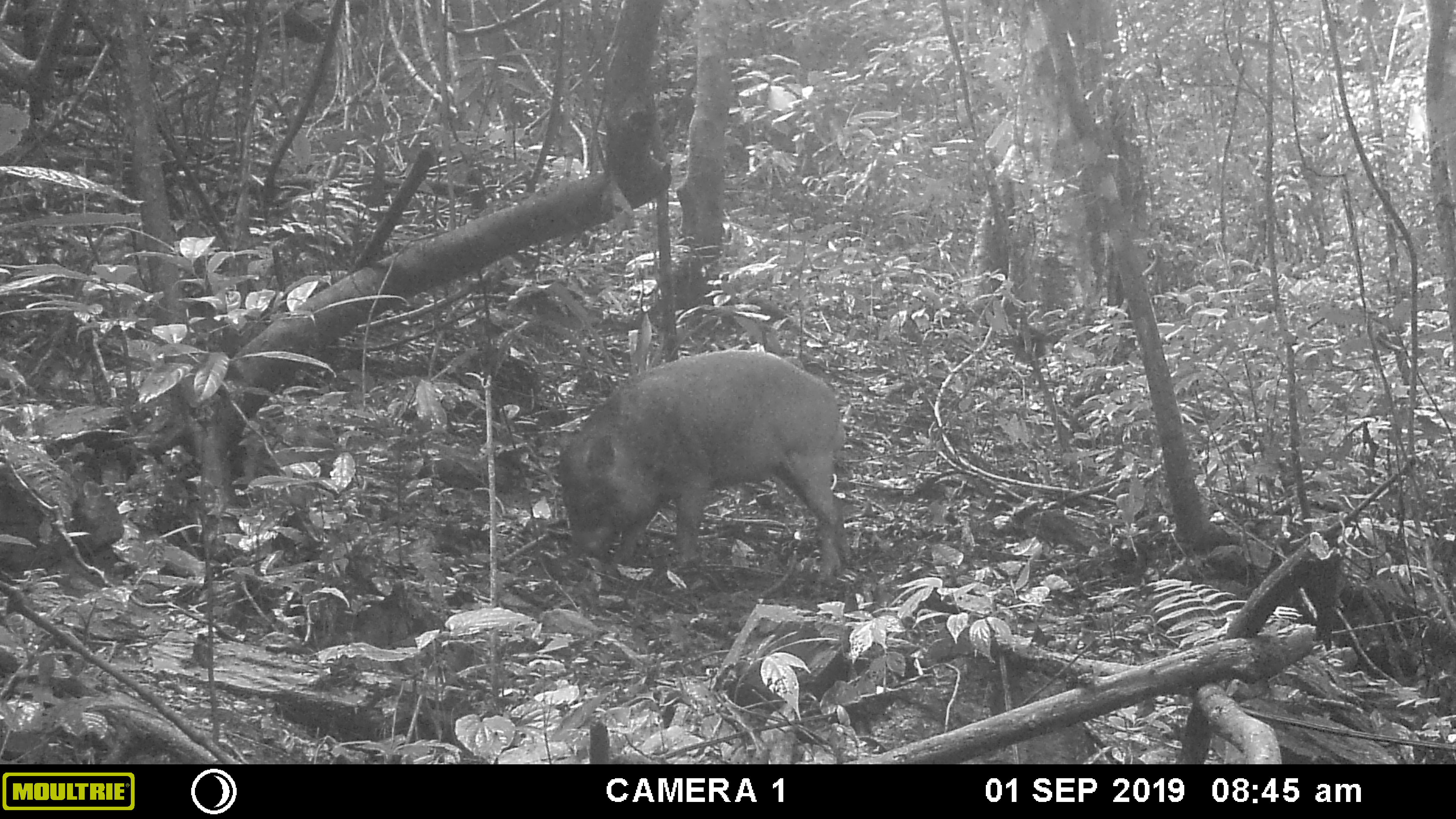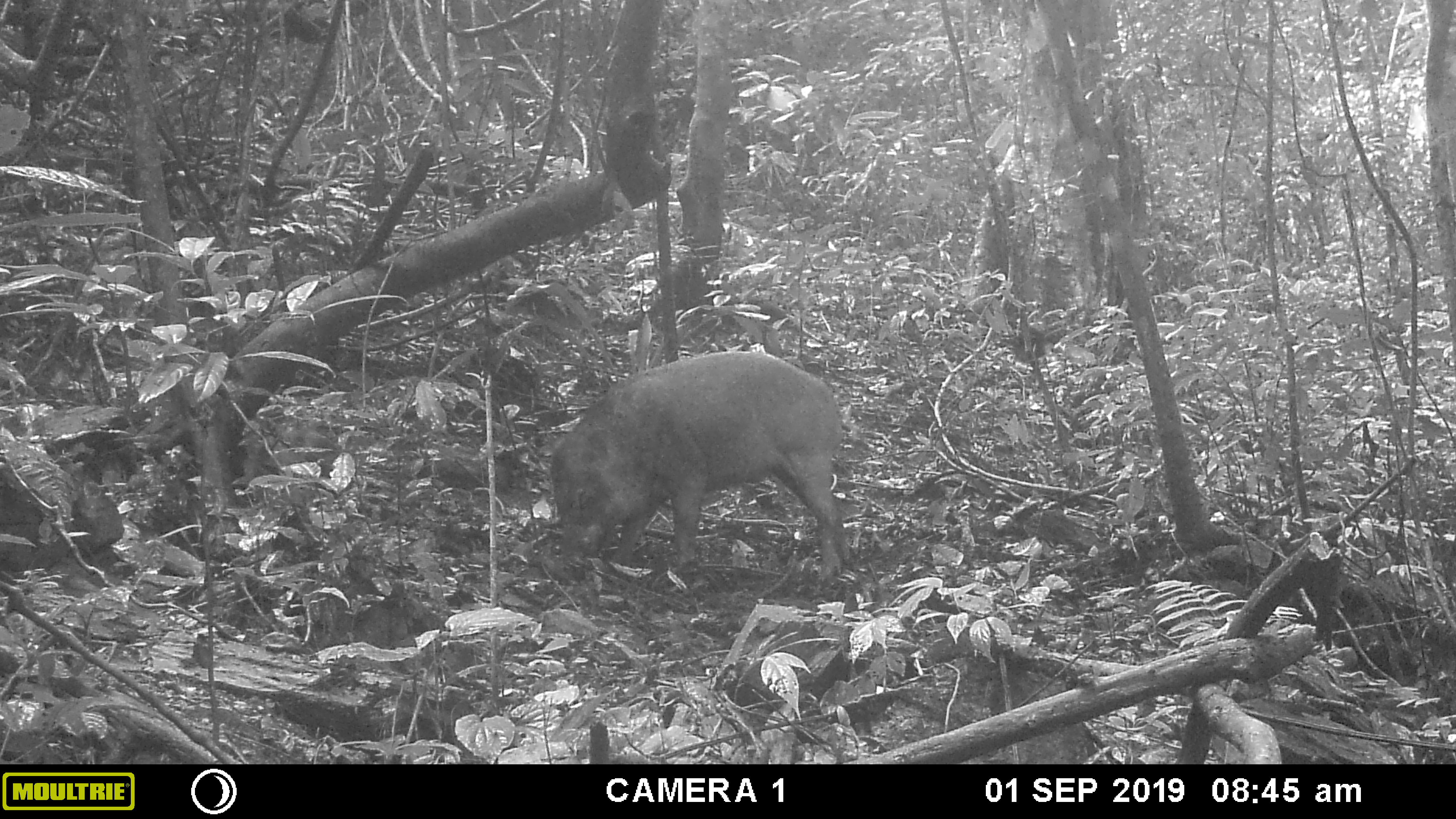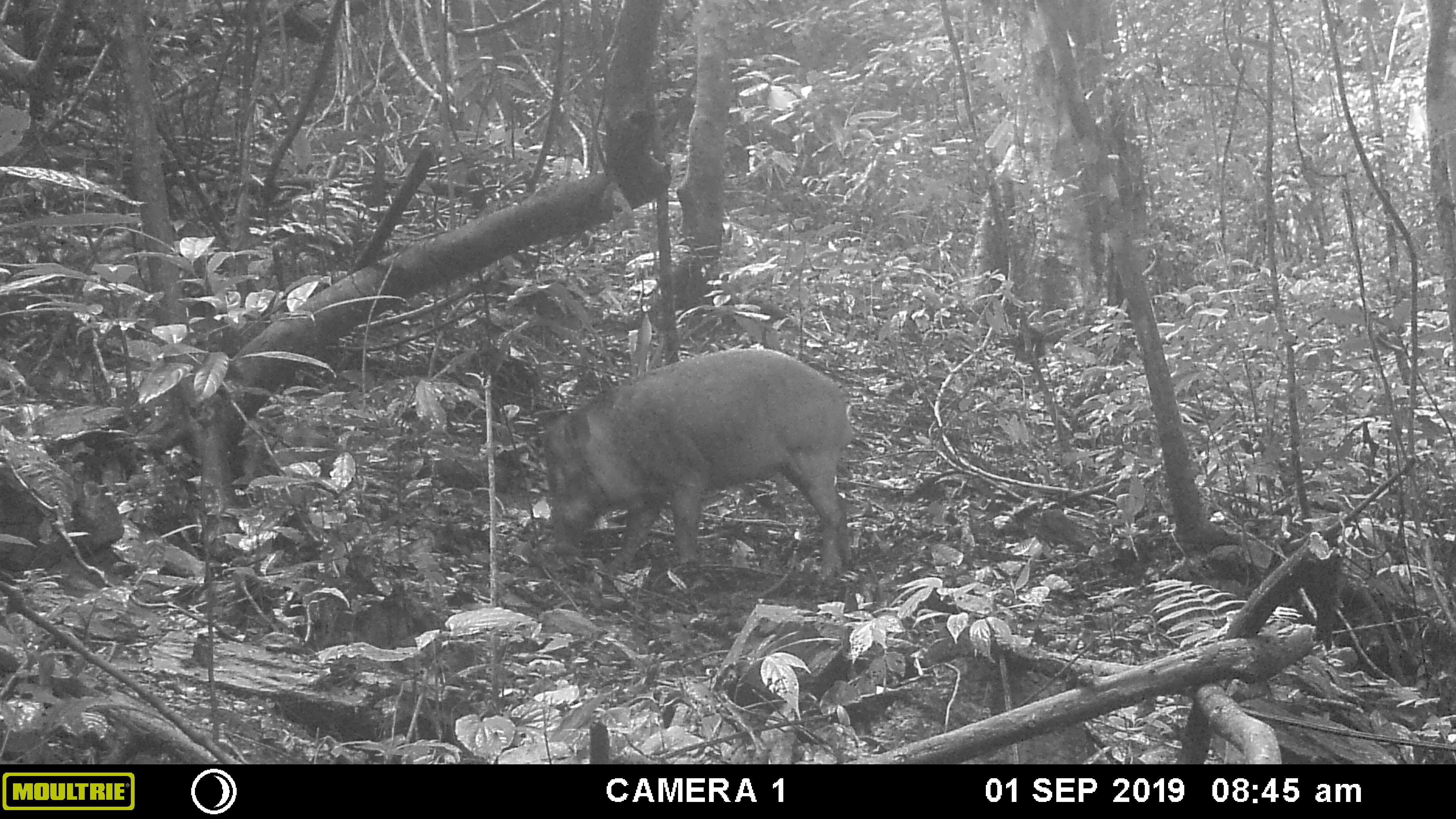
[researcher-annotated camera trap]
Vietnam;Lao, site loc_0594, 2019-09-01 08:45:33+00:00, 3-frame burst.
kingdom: Animalia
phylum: Chordata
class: Mammalia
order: Artiodactyla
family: Suidae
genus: Sus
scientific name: Sus scrofa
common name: eurasian wild pig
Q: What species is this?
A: Eurasian wild pig (Sus scrofa).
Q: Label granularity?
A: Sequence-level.